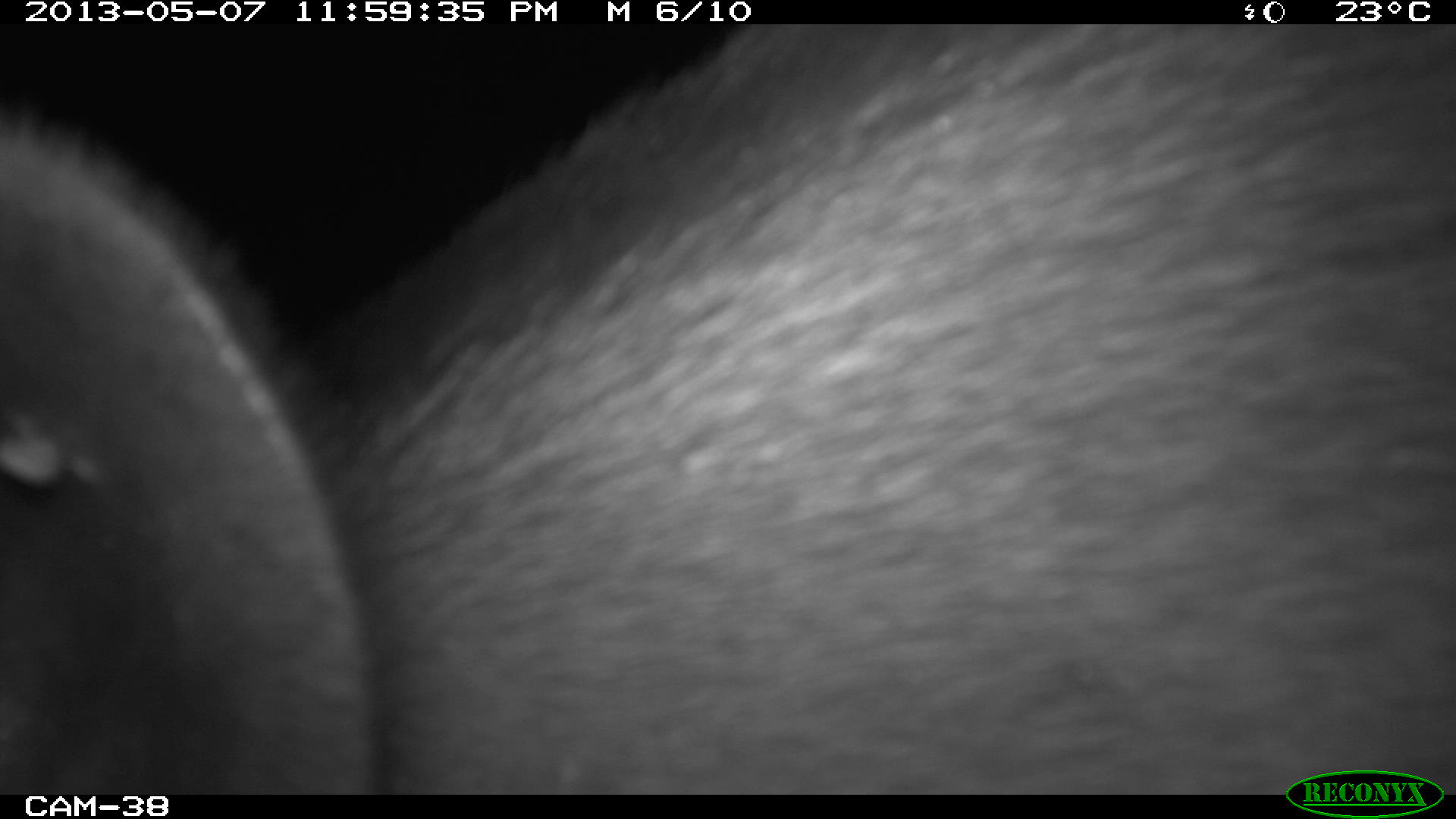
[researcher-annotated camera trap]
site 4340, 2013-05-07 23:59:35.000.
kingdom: Animalia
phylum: Chordata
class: Mammalia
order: Perissodactyla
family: Tapiridae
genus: Tapirus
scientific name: Tapirus bairdii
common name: baird's tapir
Tapirus bairdii (baird's tapir), count 1.